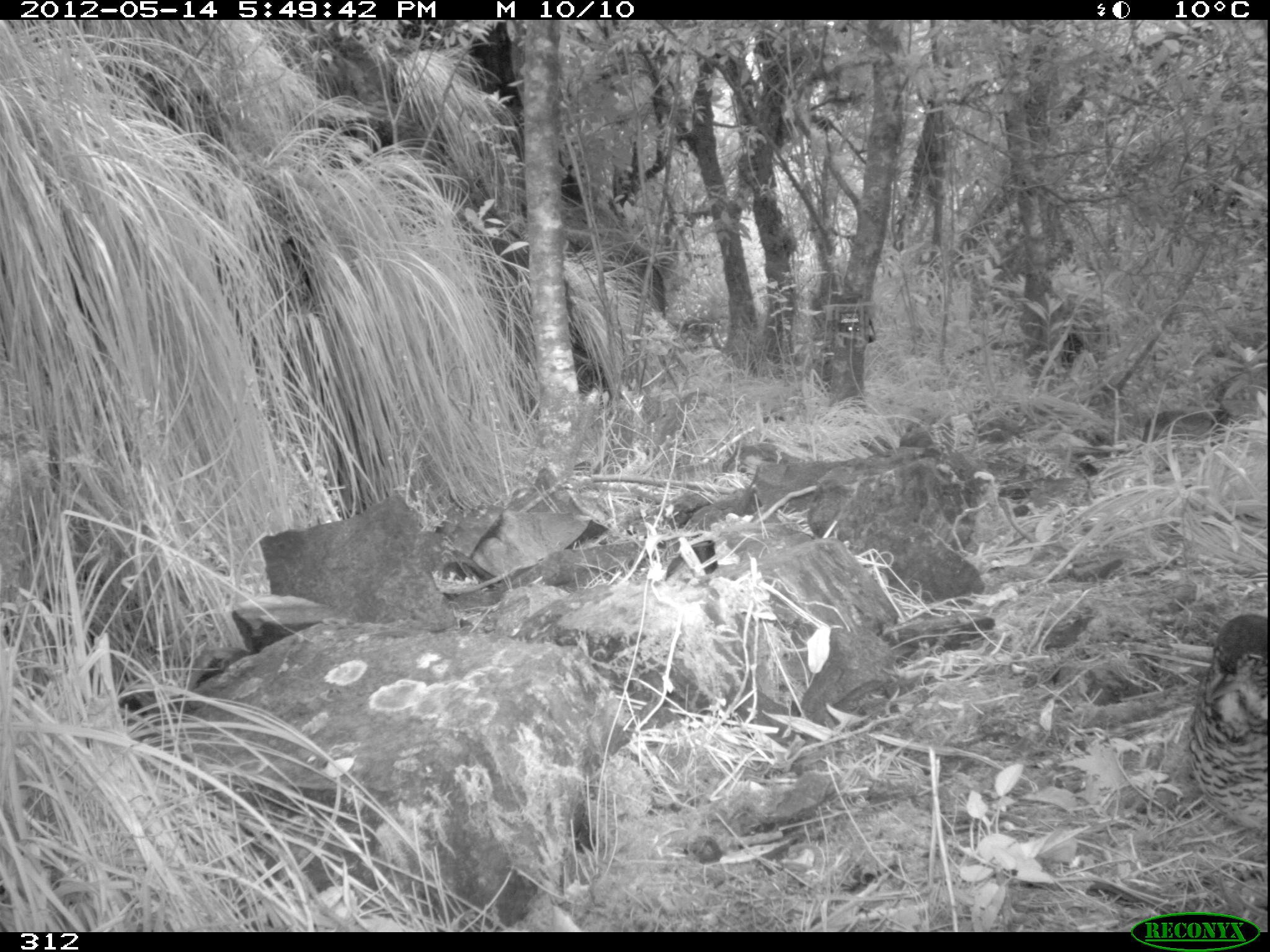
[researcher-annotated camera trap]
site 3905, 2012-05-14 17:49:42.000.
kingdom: Animalia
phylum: Chordata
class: Aves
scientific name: Aves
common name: bird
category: unknown bird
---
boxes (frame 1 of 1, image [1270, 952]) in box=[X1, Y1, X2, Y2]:
unknown bird: box=[1184, 613, 1270, 838]